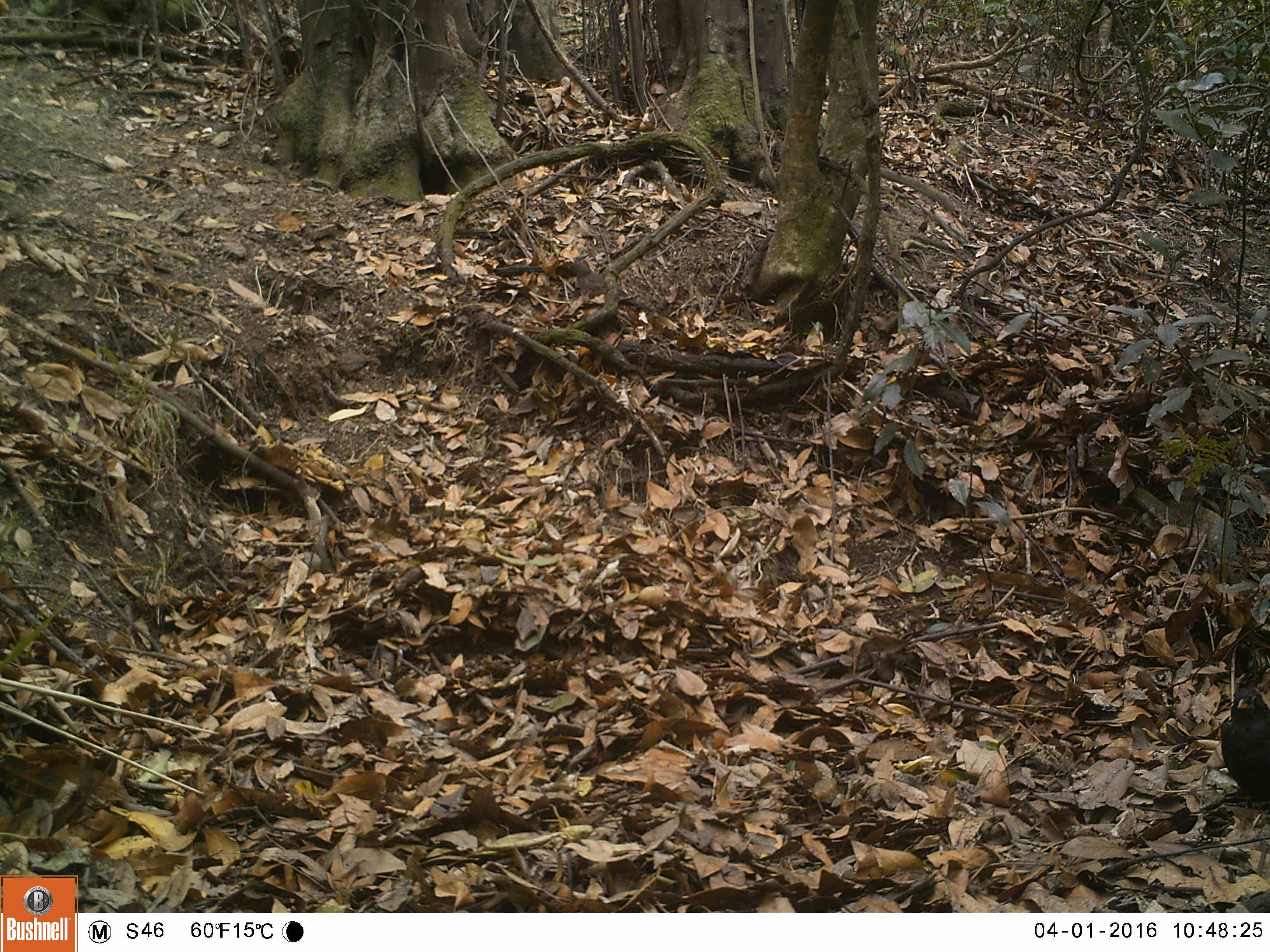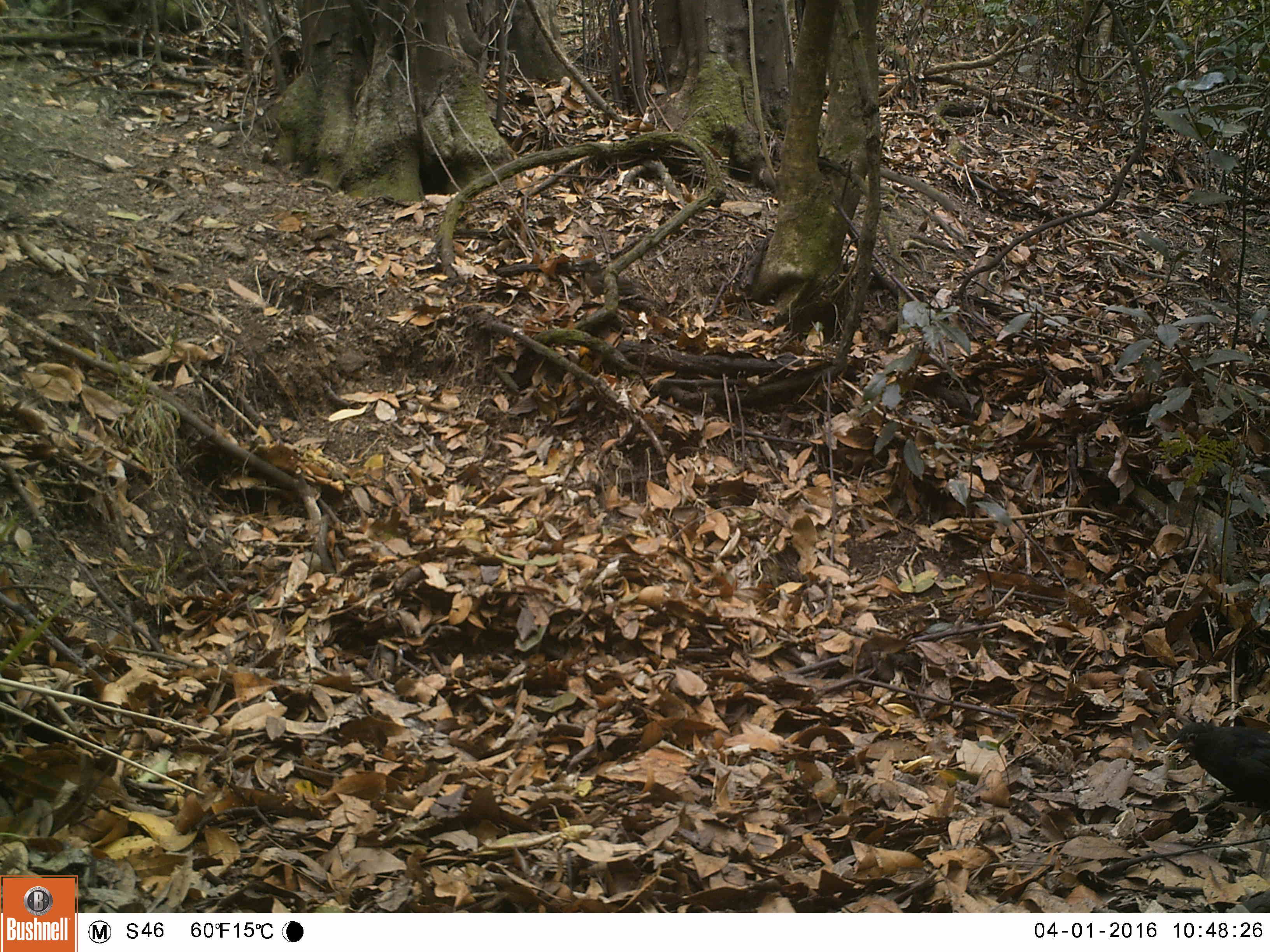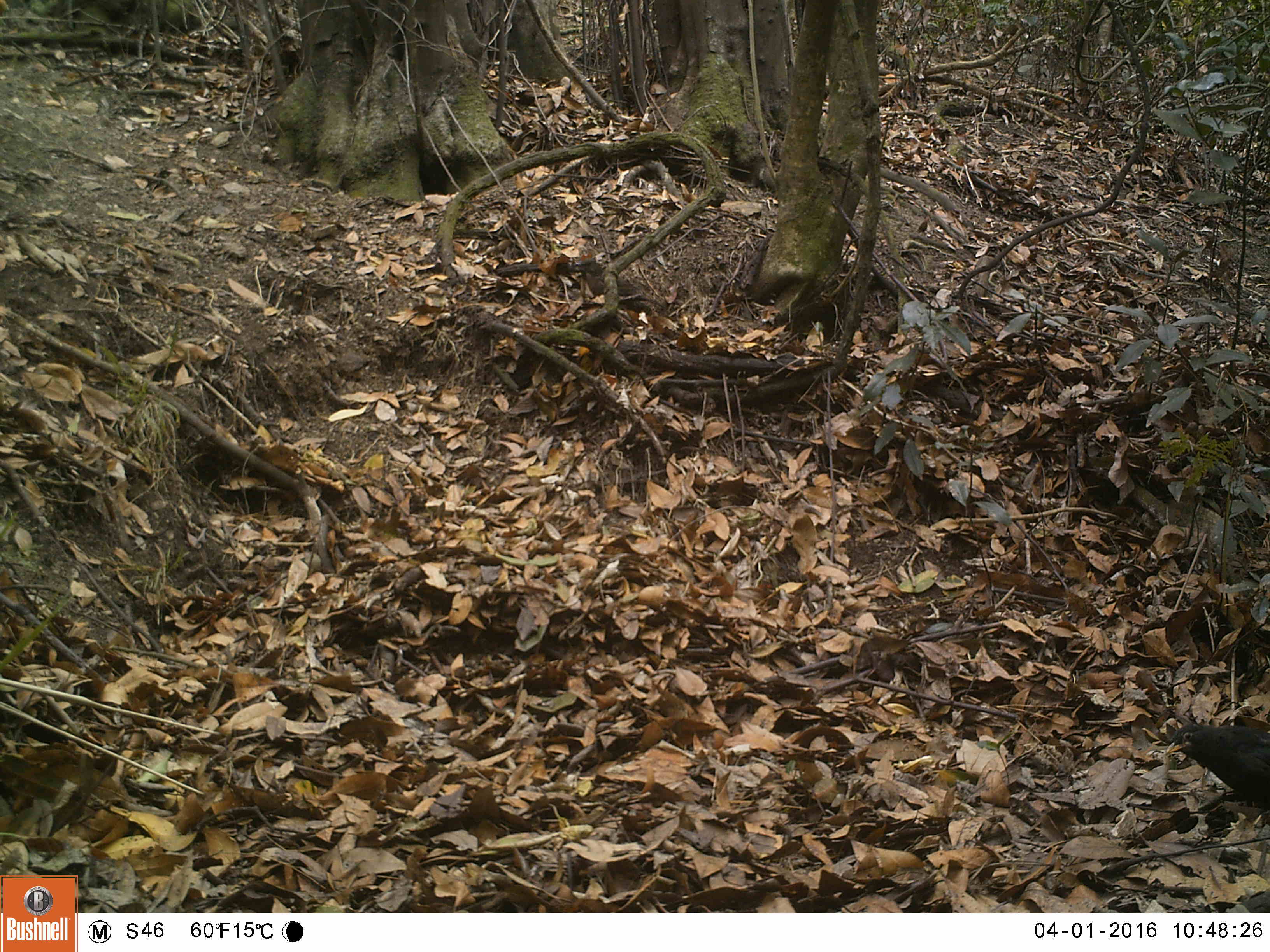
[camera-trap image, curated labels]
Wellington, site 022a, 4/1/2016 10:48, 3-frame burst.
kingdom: Animalia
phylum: Chordata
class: Aves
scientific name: Aves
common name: bird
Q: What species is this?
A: Bird (Aves).